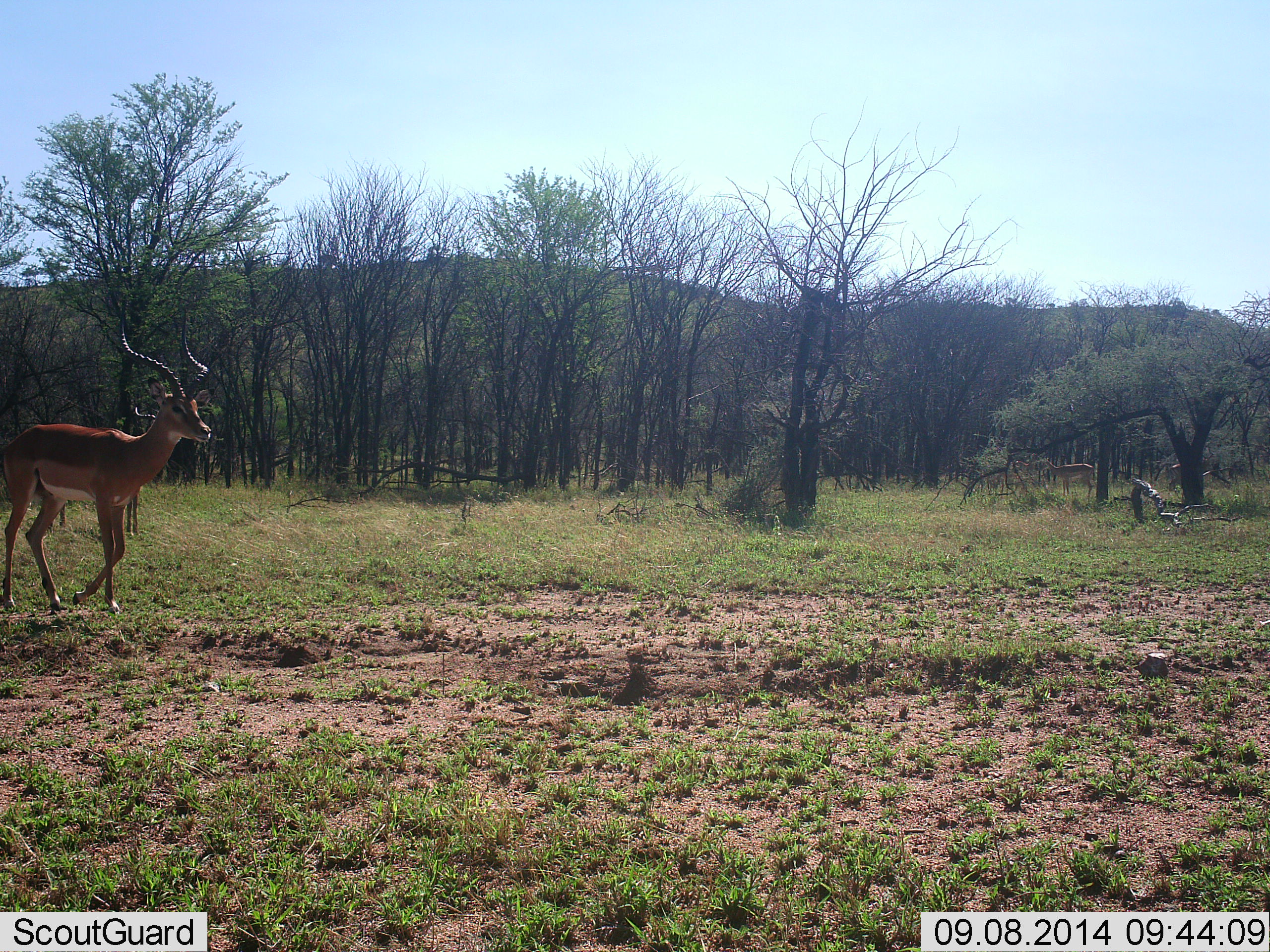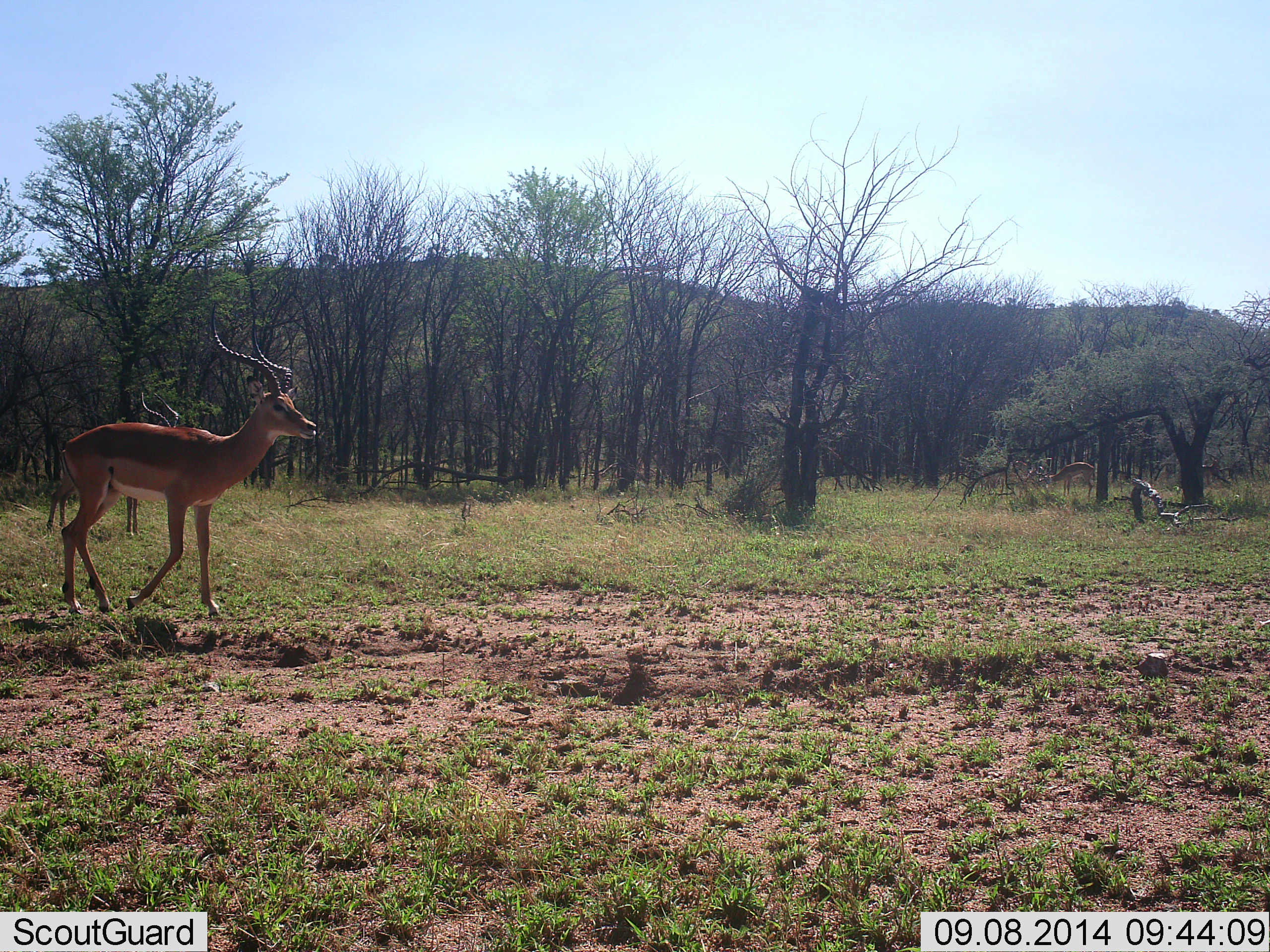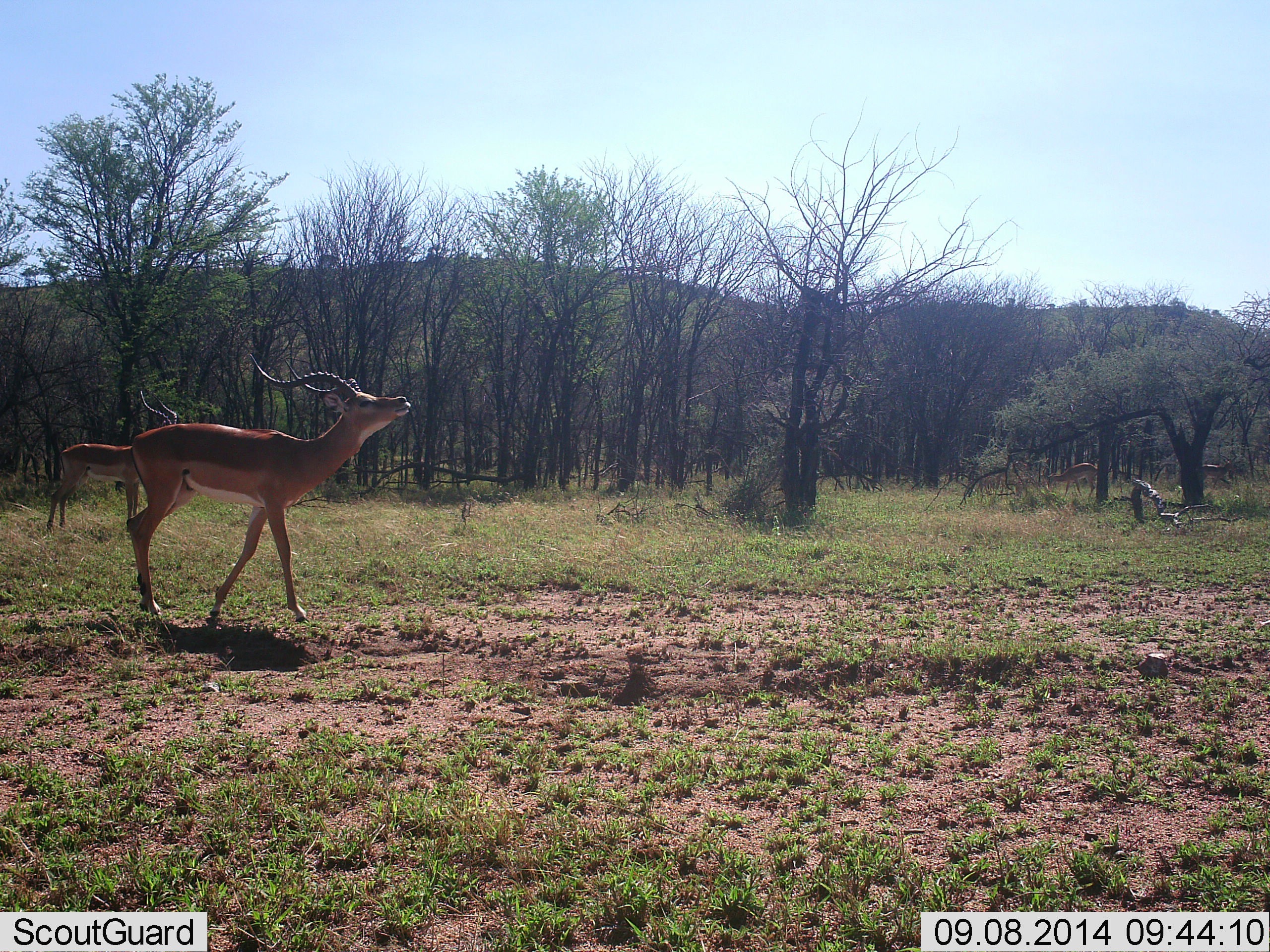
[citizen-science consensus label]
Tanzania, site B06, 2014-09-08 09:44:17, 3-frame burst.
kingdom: Animalia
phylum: Chordata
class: Mammalia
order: Artiodactyla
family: Bovidae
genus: Aepyceros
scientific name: Aepyceros melampus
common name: impala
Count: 2.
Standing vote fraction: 60%.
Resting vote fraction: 0%.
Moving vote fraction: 90%.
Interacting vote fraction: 10%.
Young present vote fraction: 0%.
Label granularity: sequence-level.